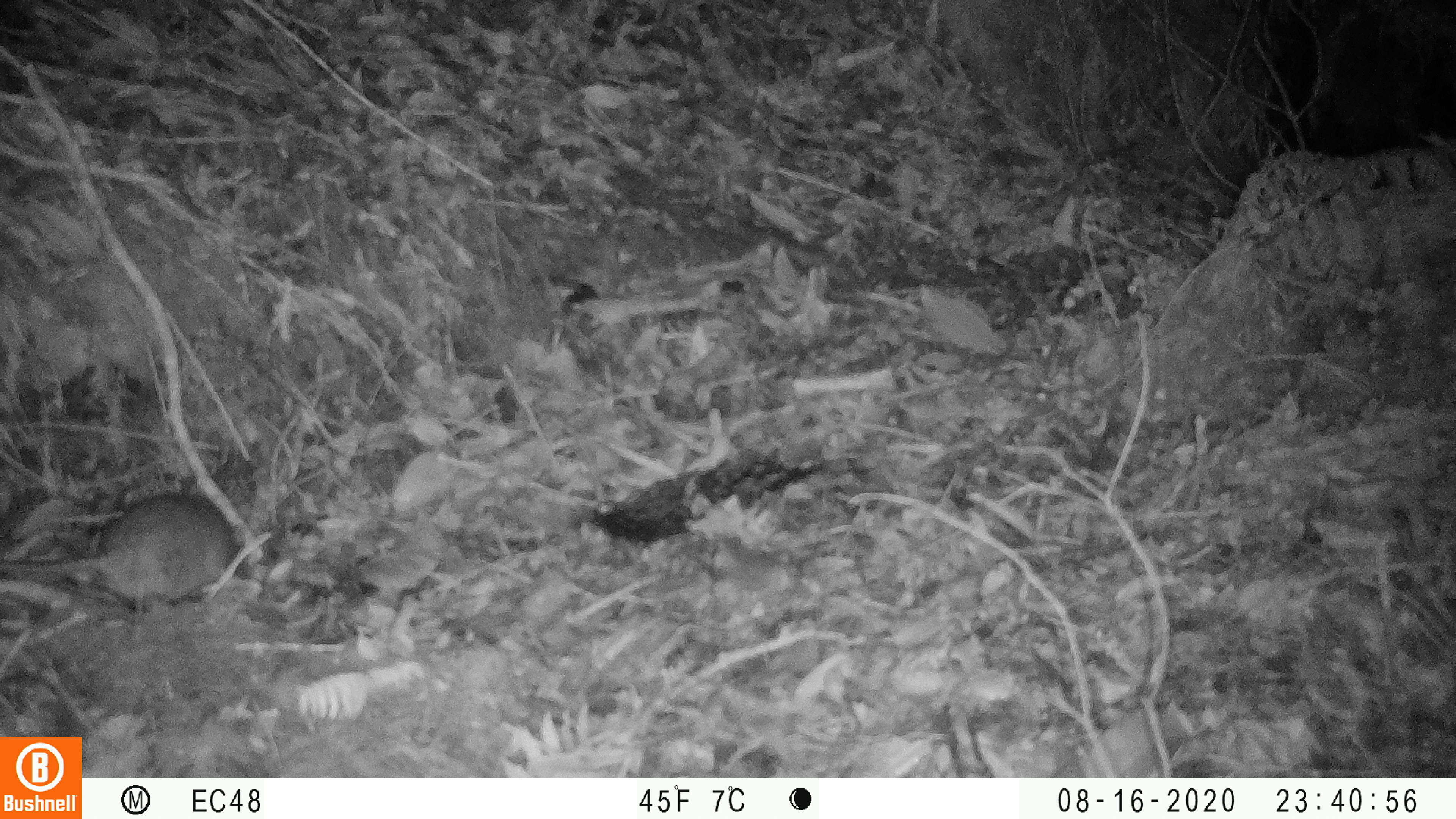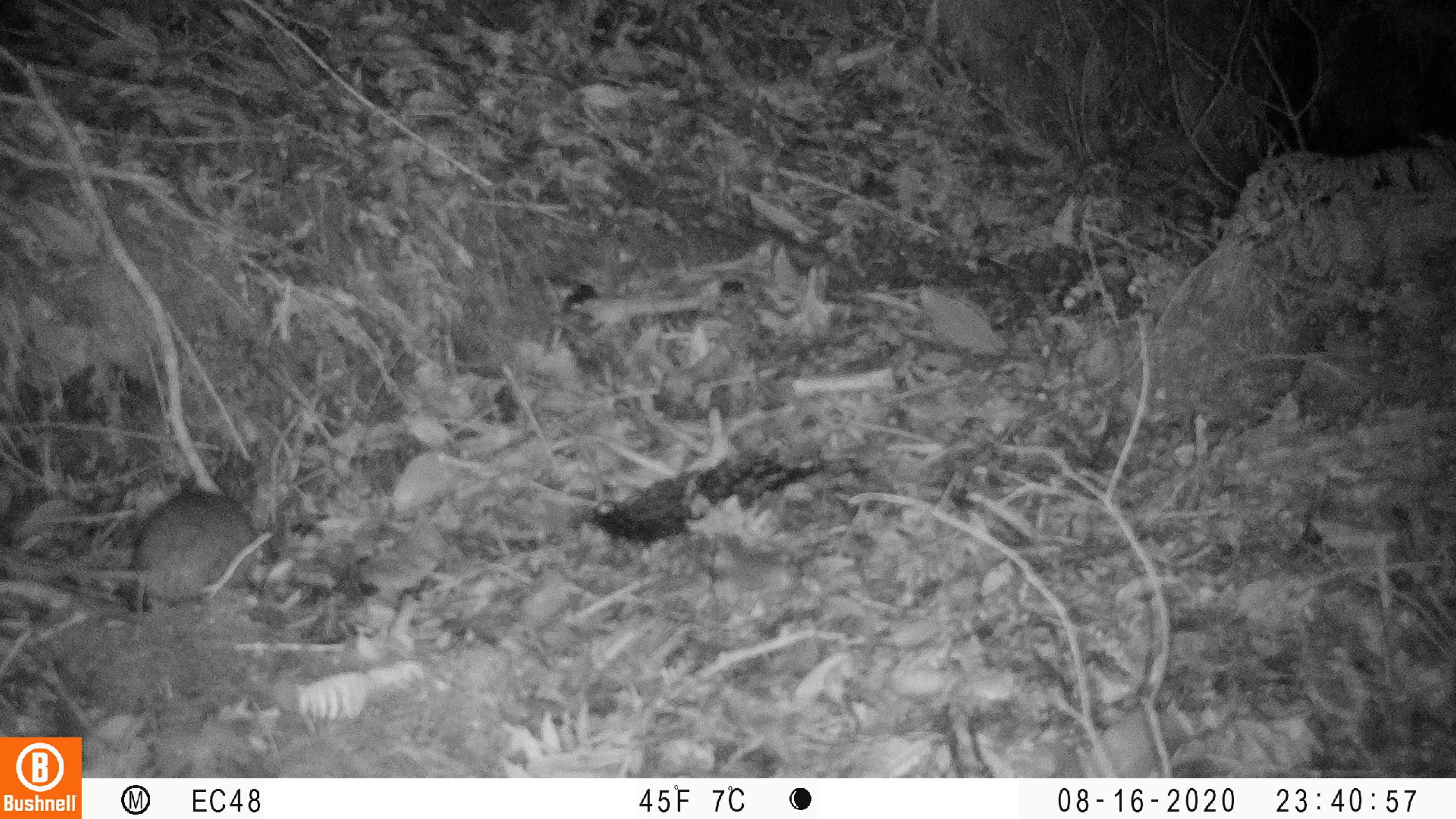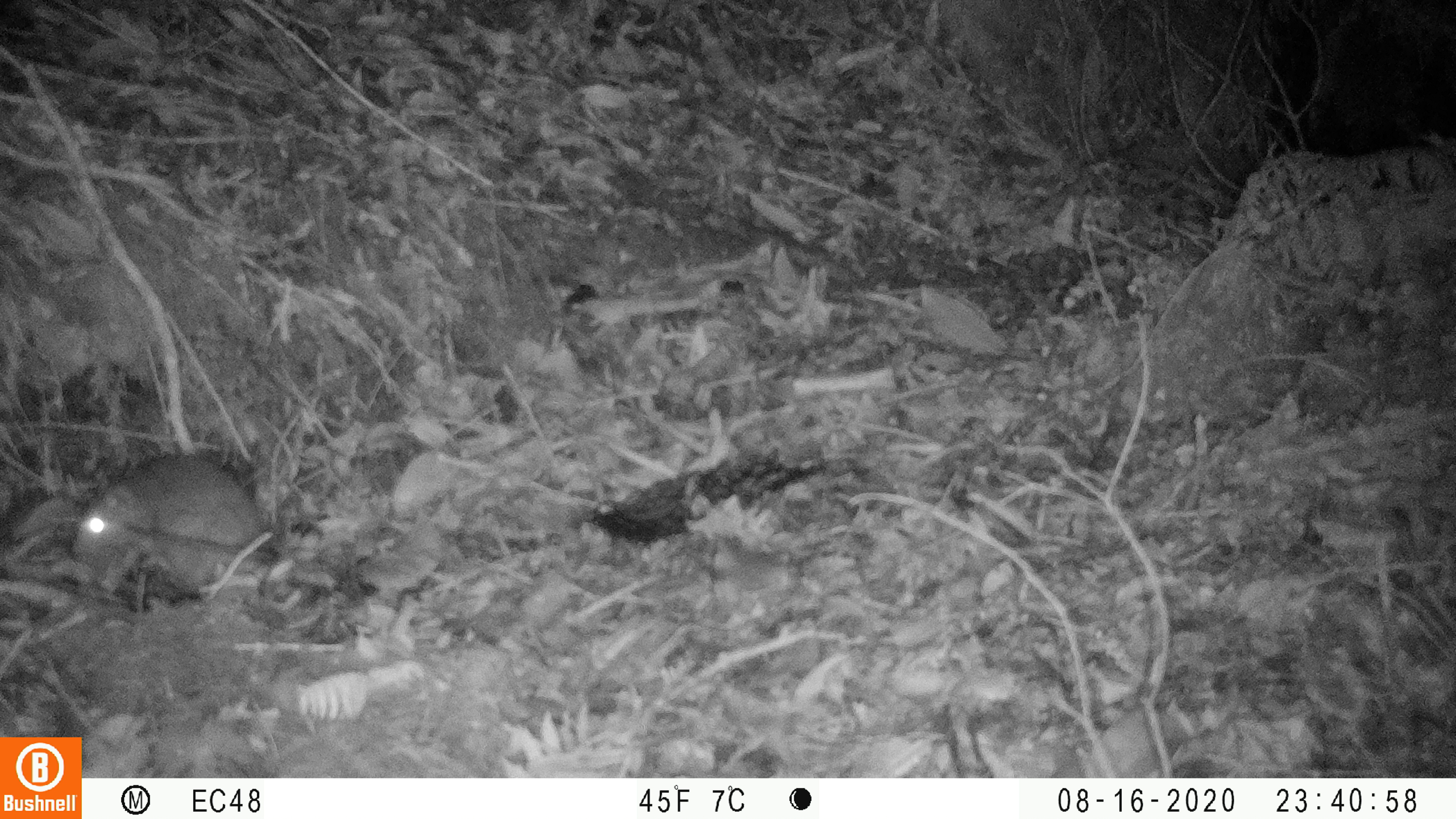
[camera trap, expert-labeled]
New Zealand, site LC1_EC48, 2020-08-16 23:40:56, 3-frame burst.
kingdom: Animalia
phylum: Chordata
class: Mammalia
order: Rodentia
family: Muridae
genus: Rattus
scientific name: Rattus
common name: rat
Rat (Rattus).